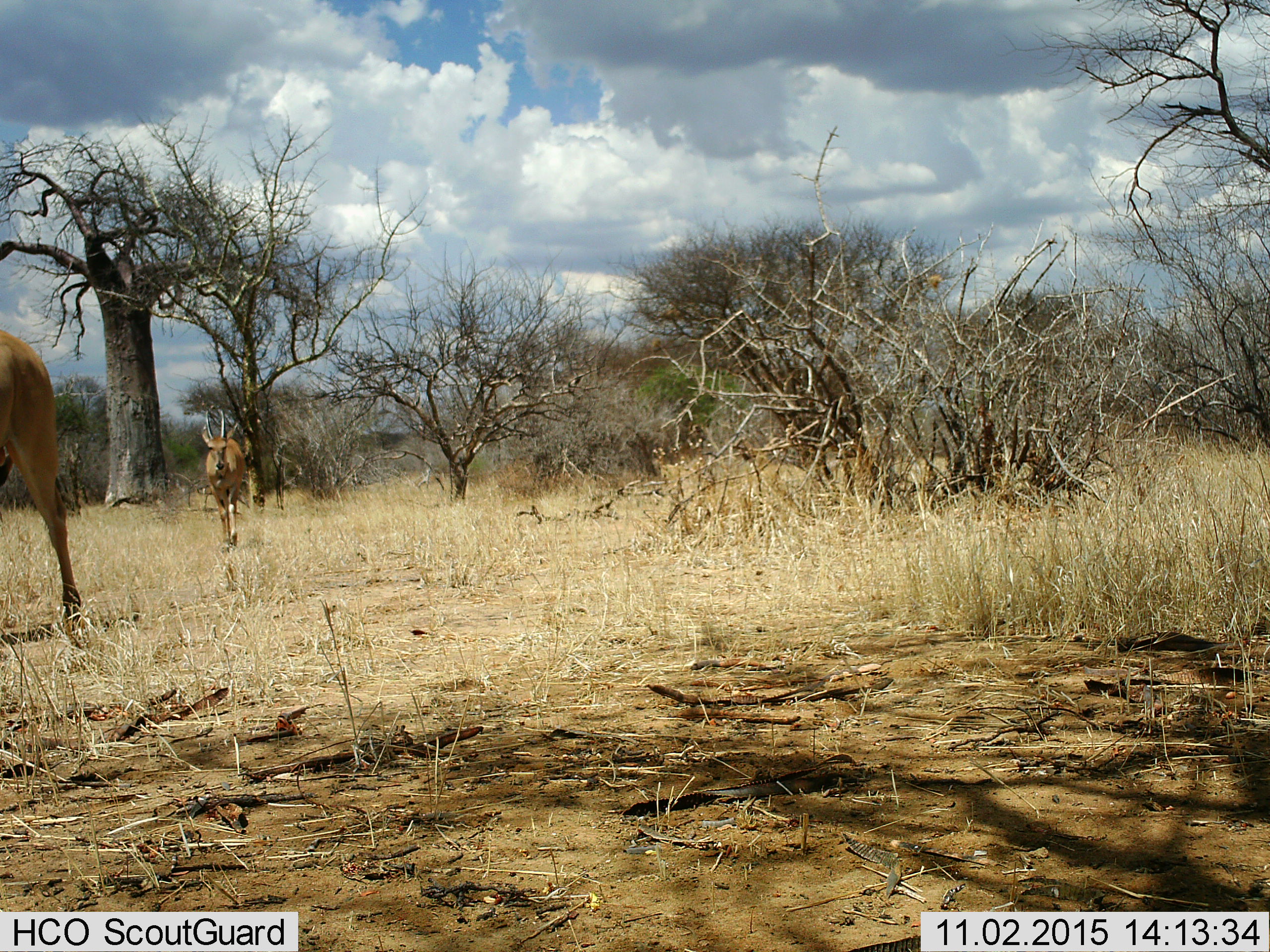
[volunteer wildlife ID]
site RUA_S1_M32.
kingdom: Animalia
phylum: Chordata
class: Mammalia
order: Artiodactyla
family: Bovidae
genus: Aepyceros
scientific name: Aepyceros melampus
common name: impala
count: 2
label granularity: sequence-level